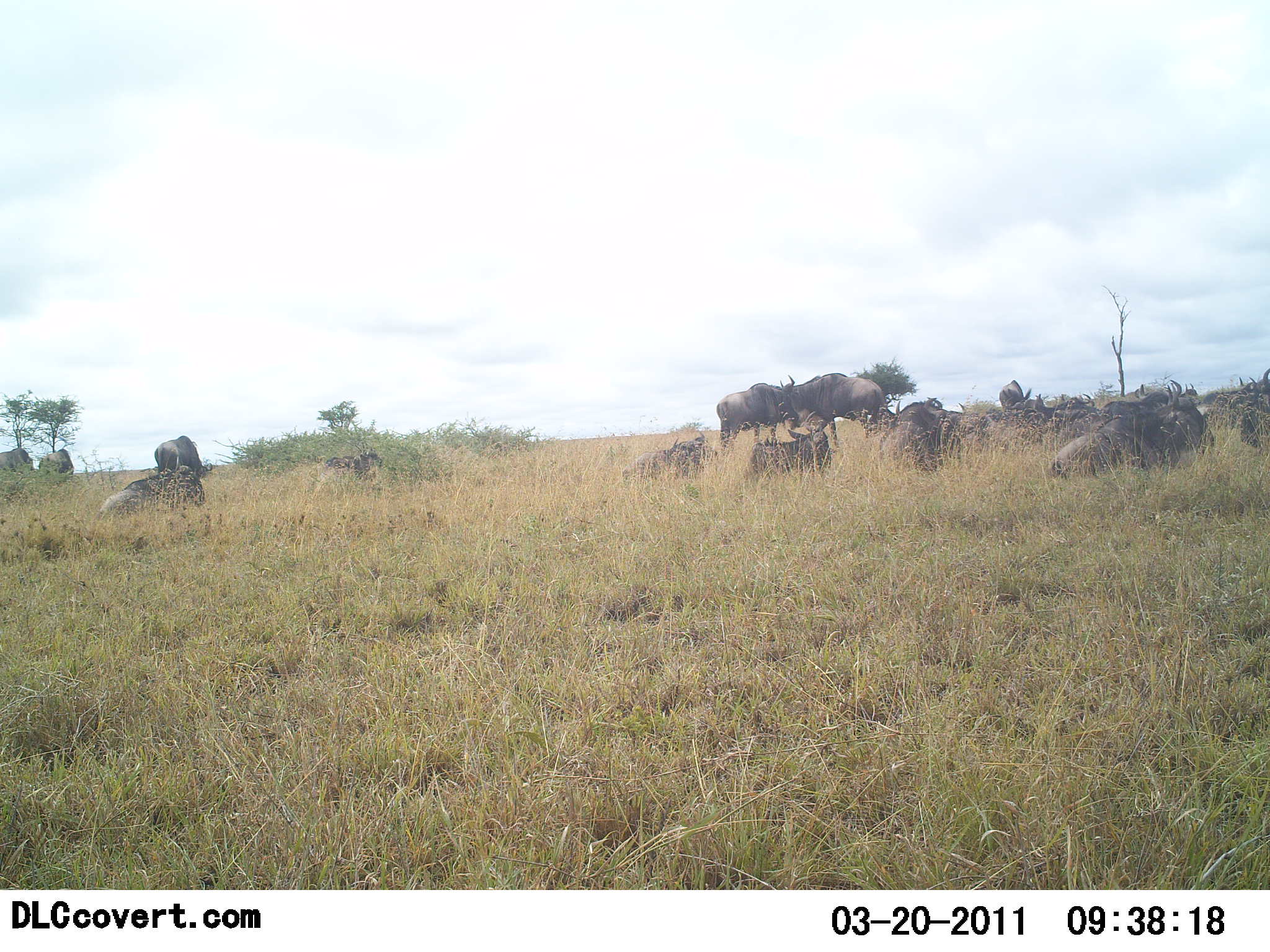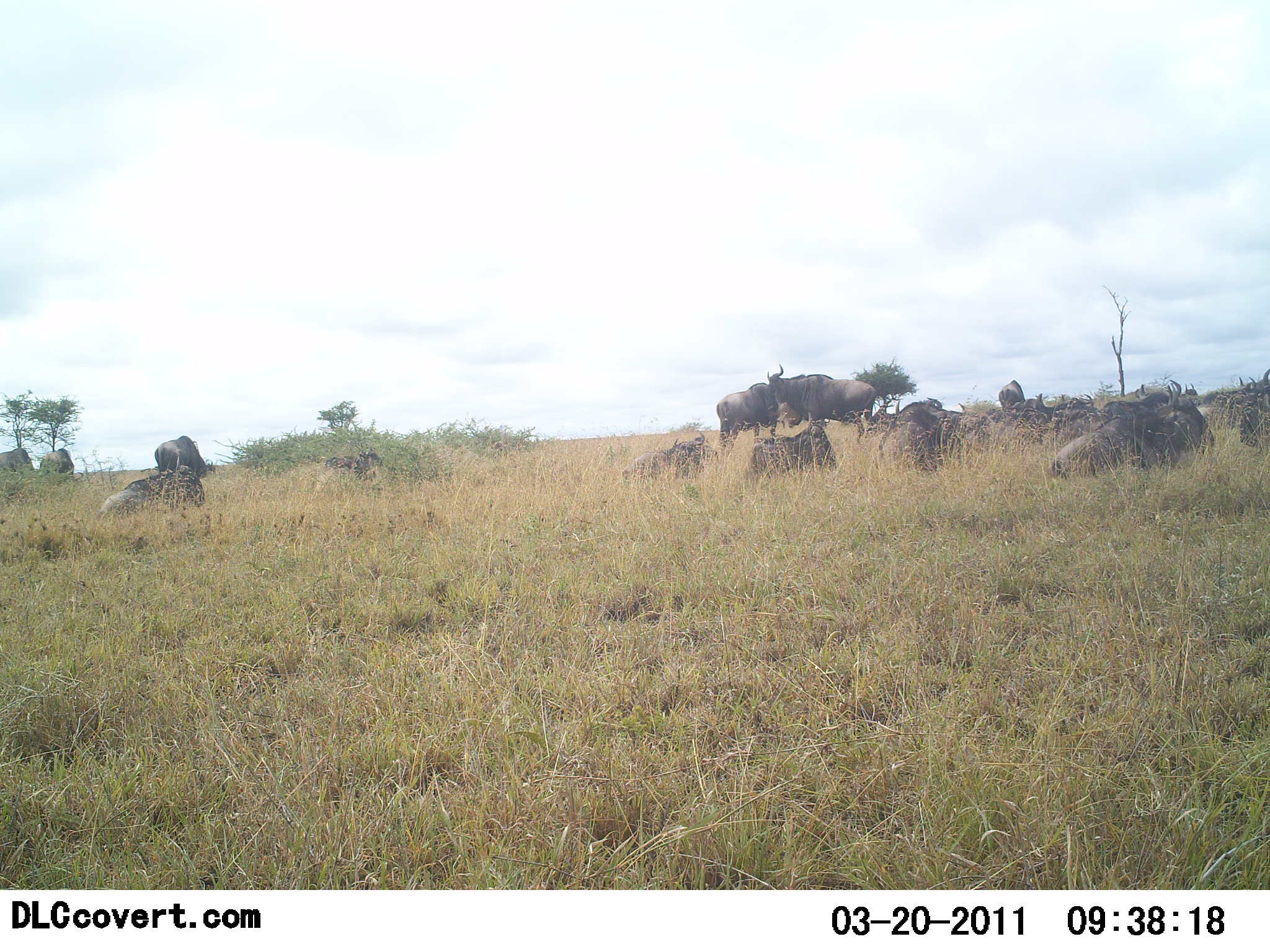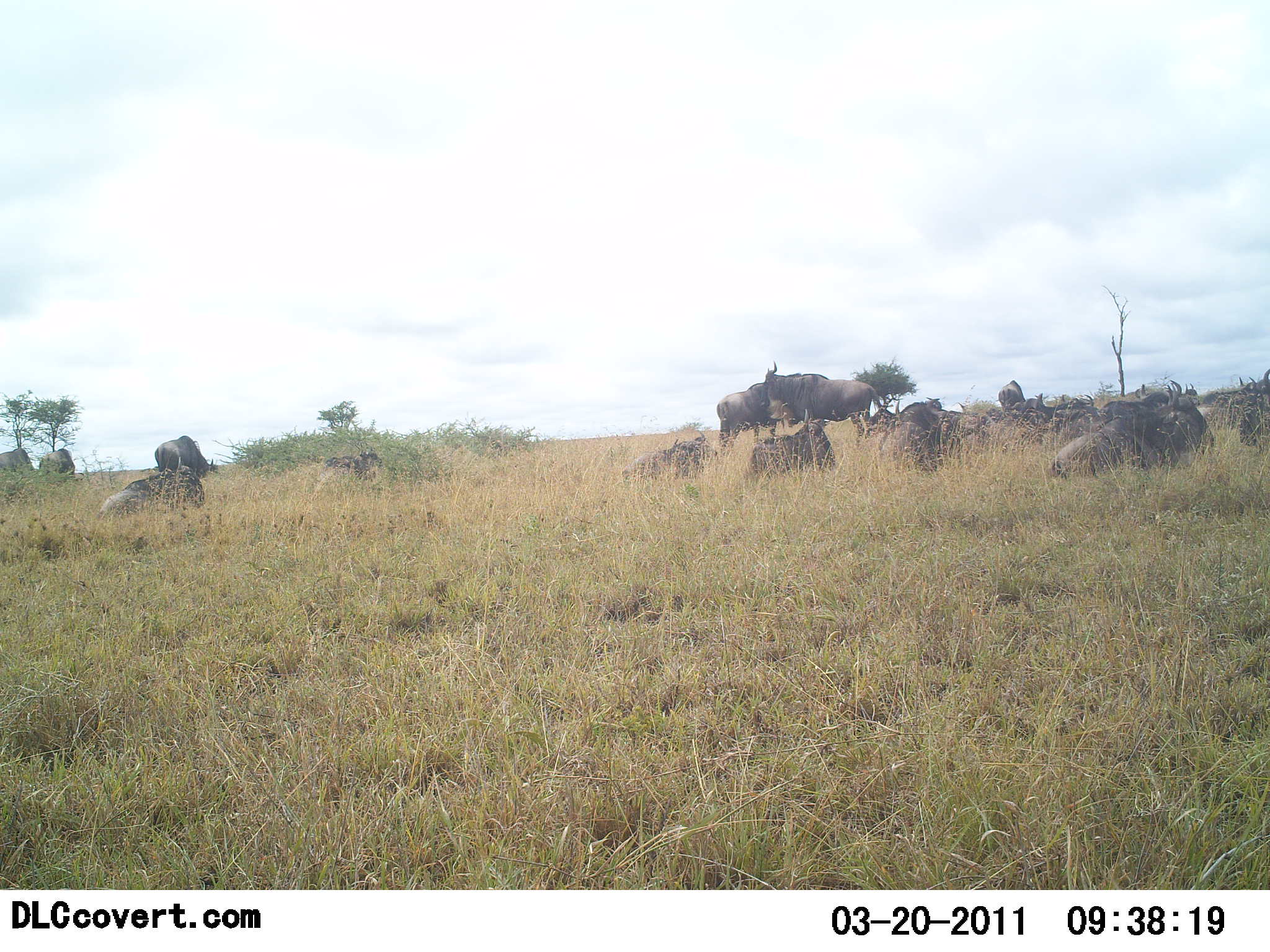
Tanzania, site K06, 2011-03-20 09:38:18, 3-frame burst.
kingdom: Animalia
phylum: Chordata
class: Mammalia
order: Artiodactyla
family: Bovidae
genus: Connochaetes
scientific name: Connochaetes taurinus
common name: blue wildebeest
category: wildebeest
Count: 11-50.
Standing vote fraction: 50%.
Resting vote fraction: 100%.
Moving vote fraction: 10%.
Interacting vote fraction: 0%.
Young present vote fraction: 0%.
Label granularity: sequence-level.